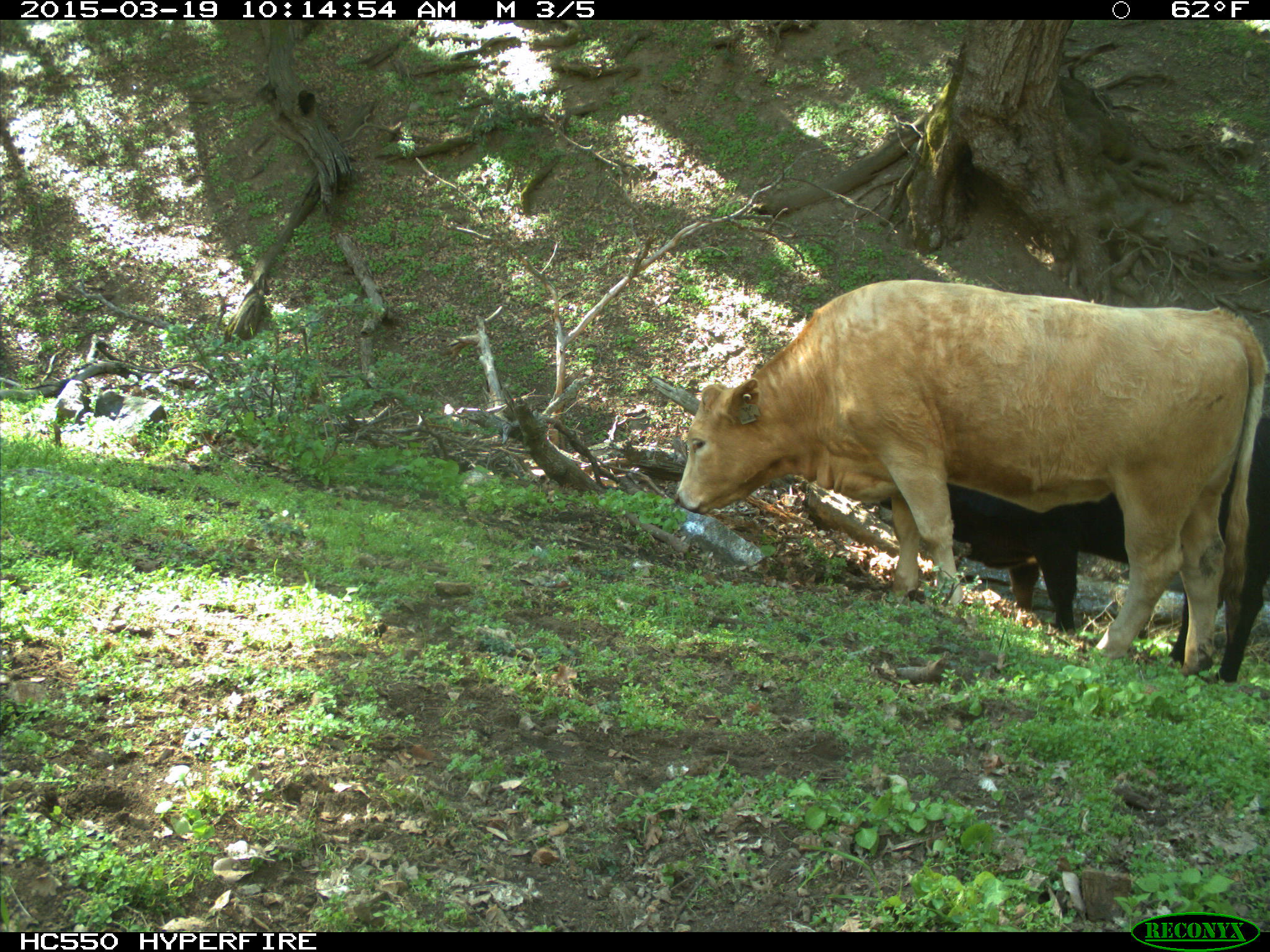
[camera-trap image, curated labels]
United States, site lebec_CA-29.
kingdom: Animalia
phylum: Chordata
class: Mammalia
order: Artiodactyla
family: Bovidae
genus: Bos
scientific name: Bos taurus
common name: domestic cow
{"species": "Bos taurus (domestic cow)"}